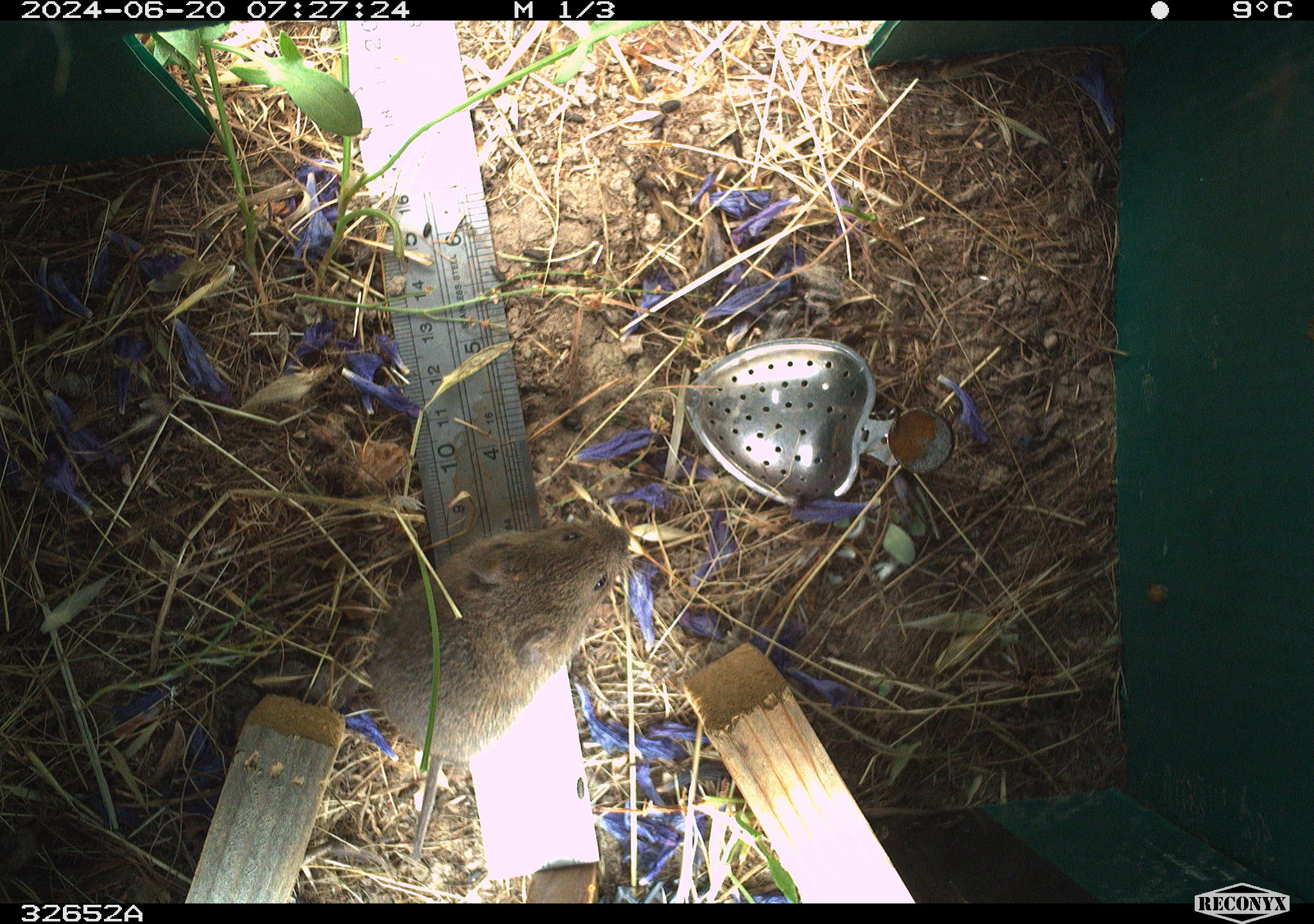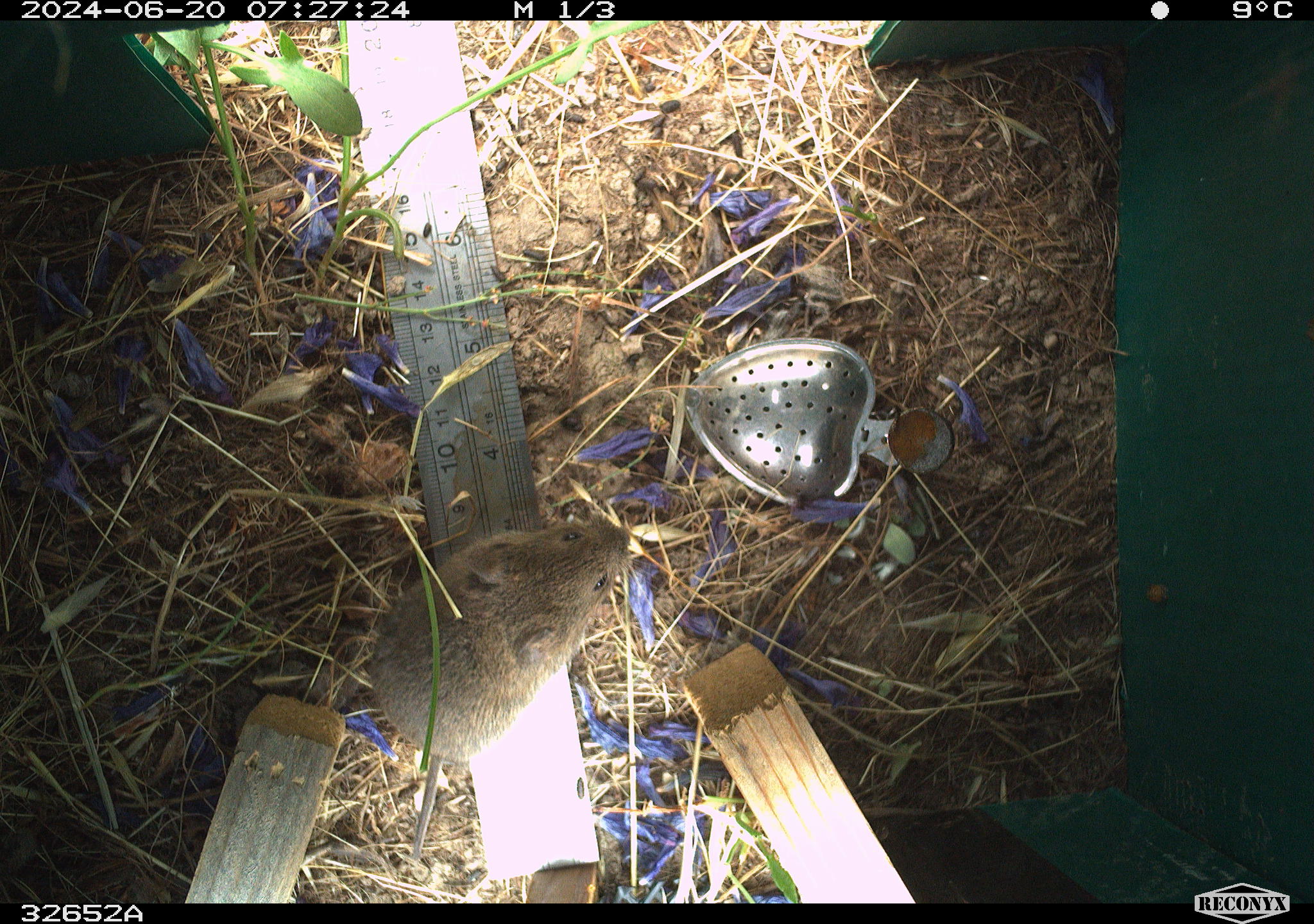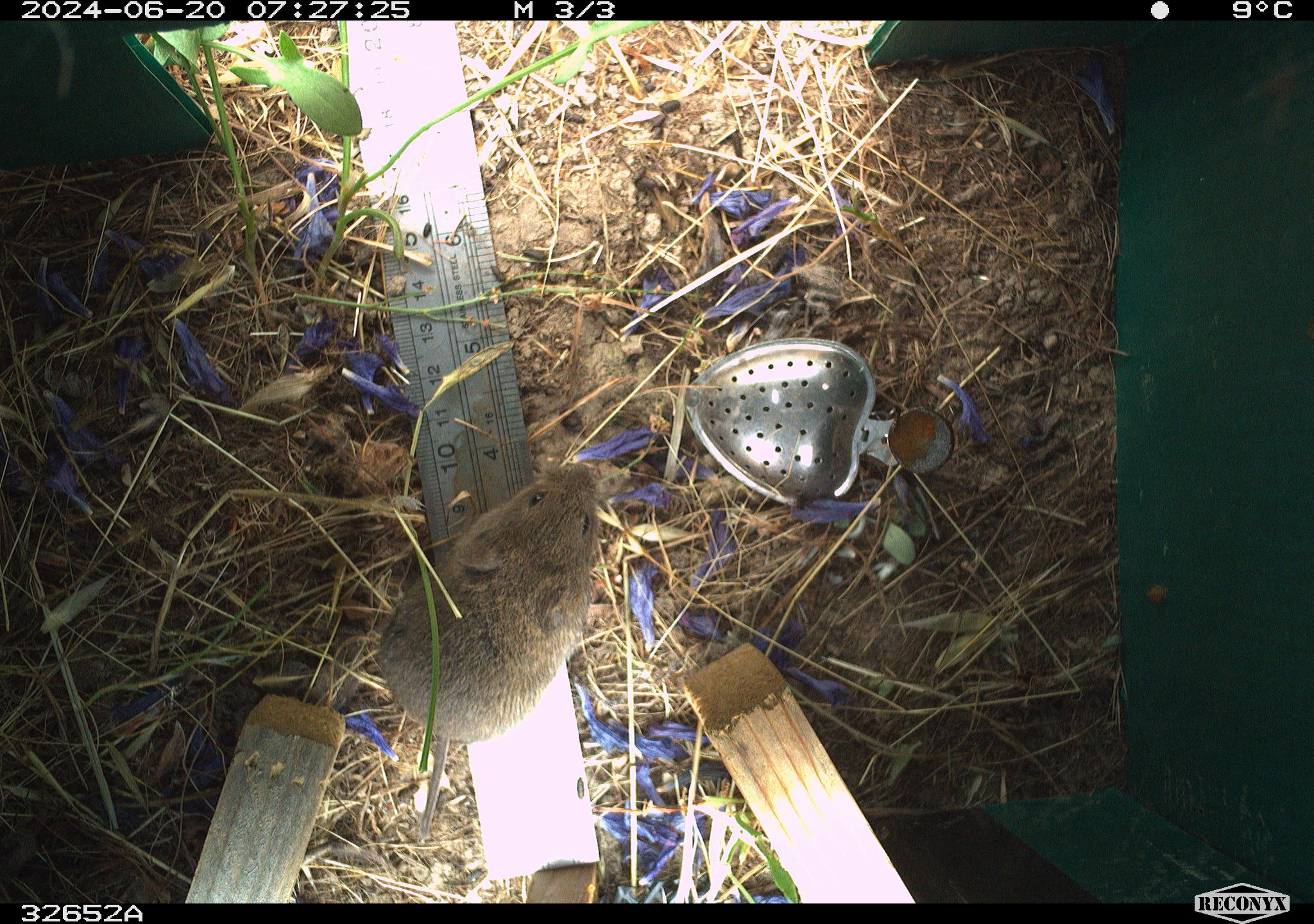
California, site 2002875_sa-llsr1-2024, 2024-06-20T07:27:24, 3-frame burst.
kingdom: Animalia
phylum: Chordata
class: Mammalia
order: Rodentia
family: Cricetidae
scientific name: Arvicolinae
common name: voles, lemmings, and muskrats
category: arvicolinae subfamily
Arvicolinae subfamily (voles, lemmings, and muskrats) (Arvicolinae).